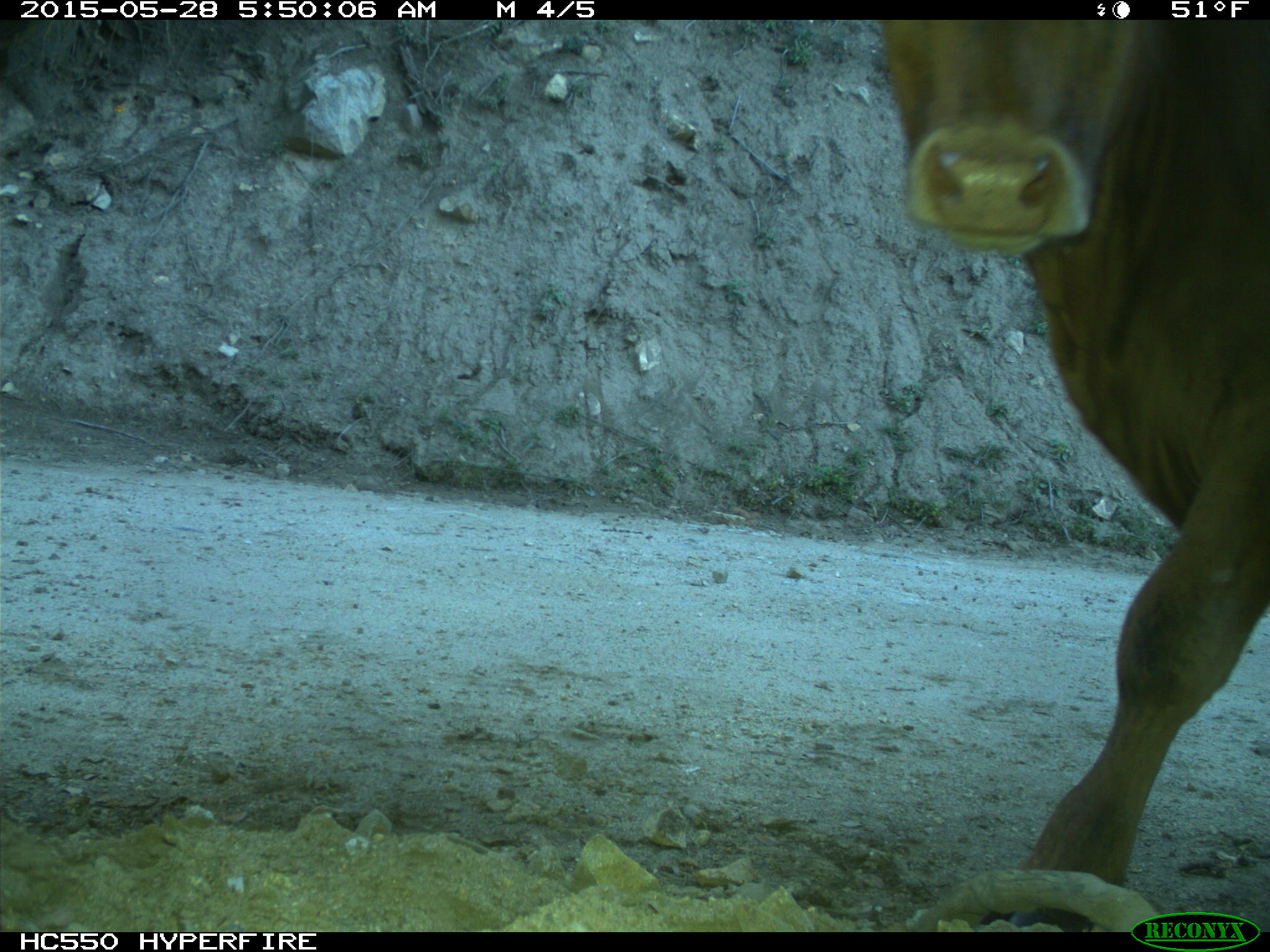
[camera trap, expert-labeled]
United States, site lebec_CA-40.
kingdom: Animalia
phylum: Chordata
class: Mammalia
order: Artiodactyla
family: Bovidae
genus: Bos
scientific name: Bos taurus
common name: domestic cow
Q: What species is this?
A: Bos taurus (domestic cow).